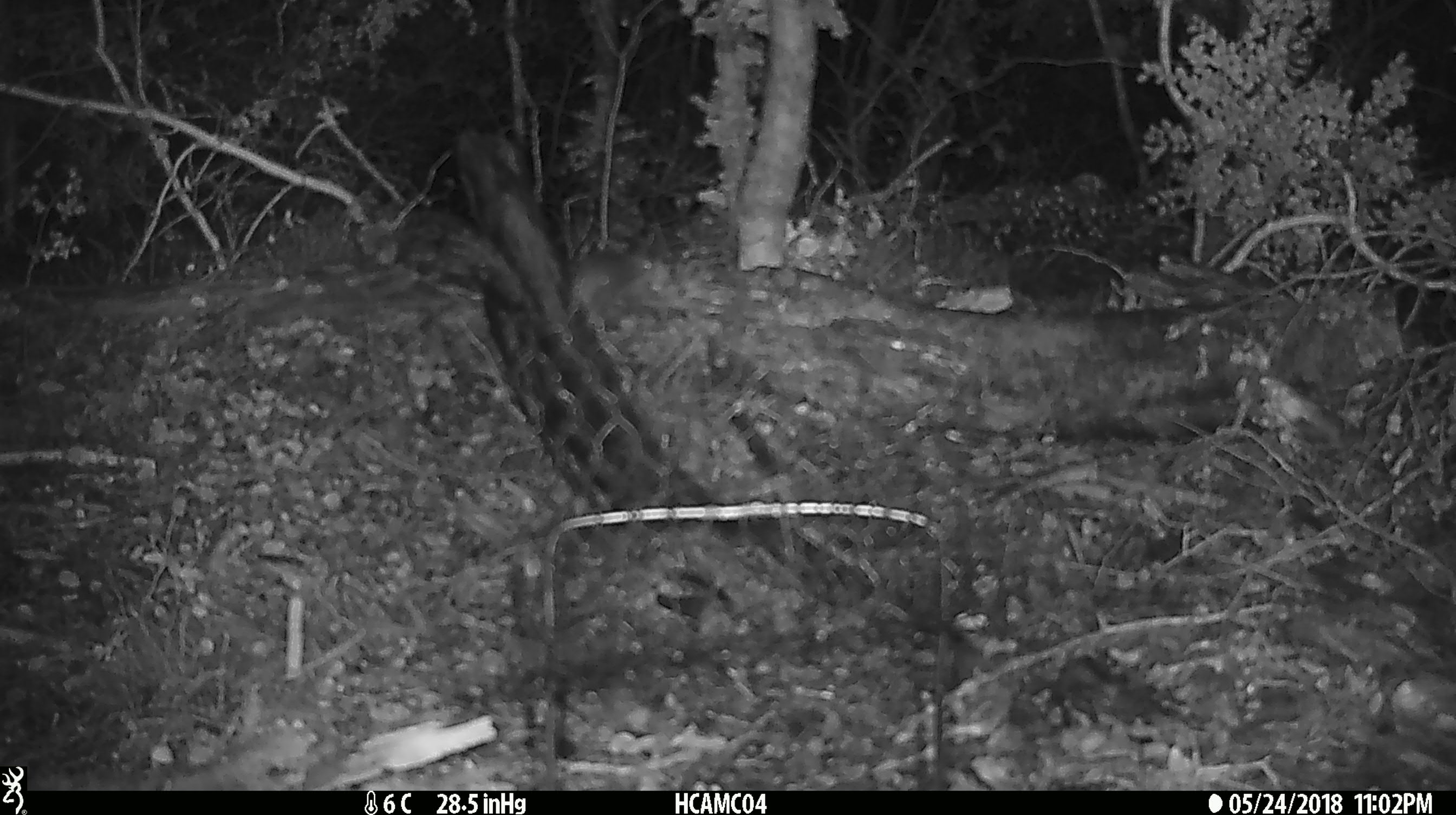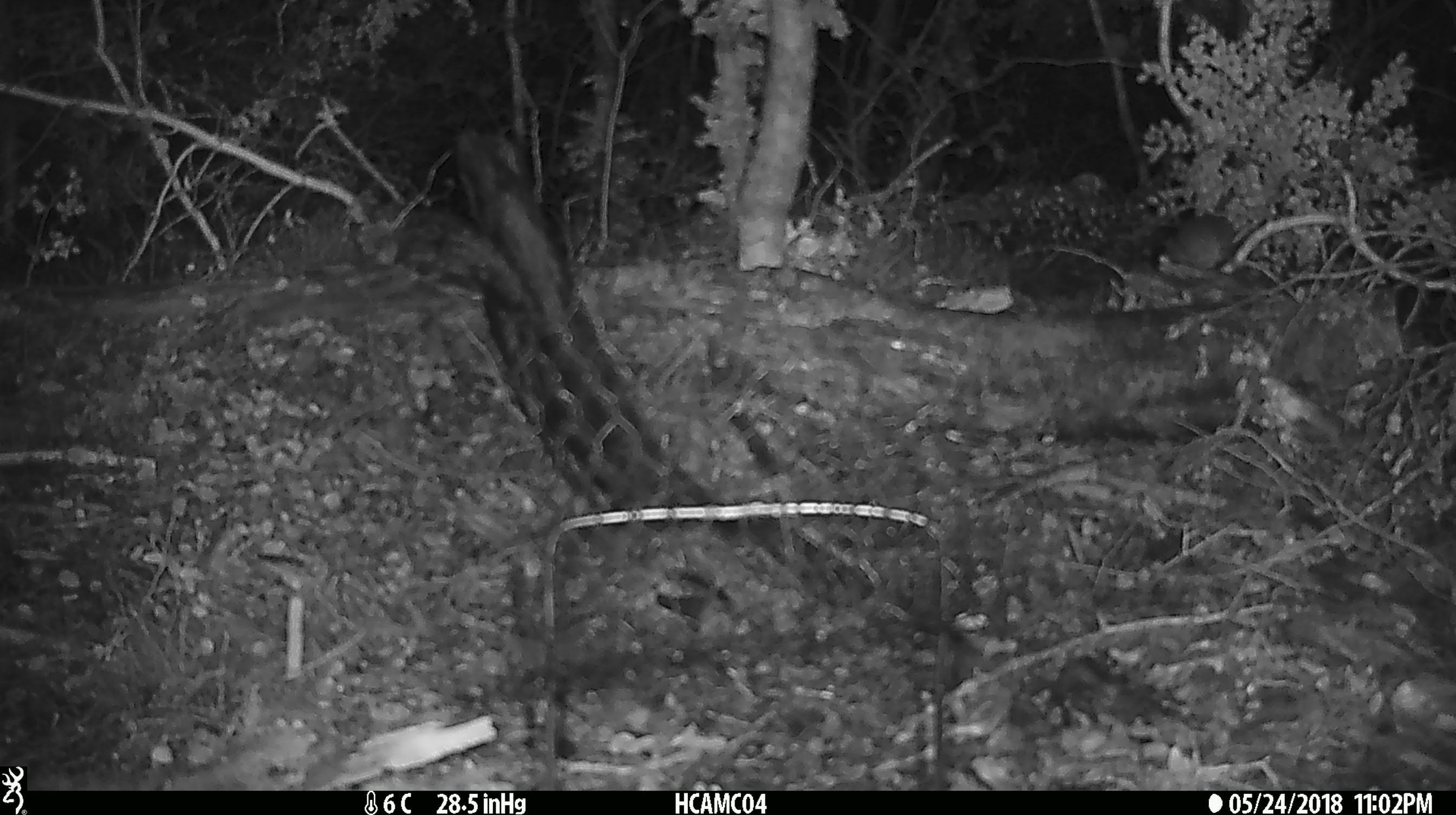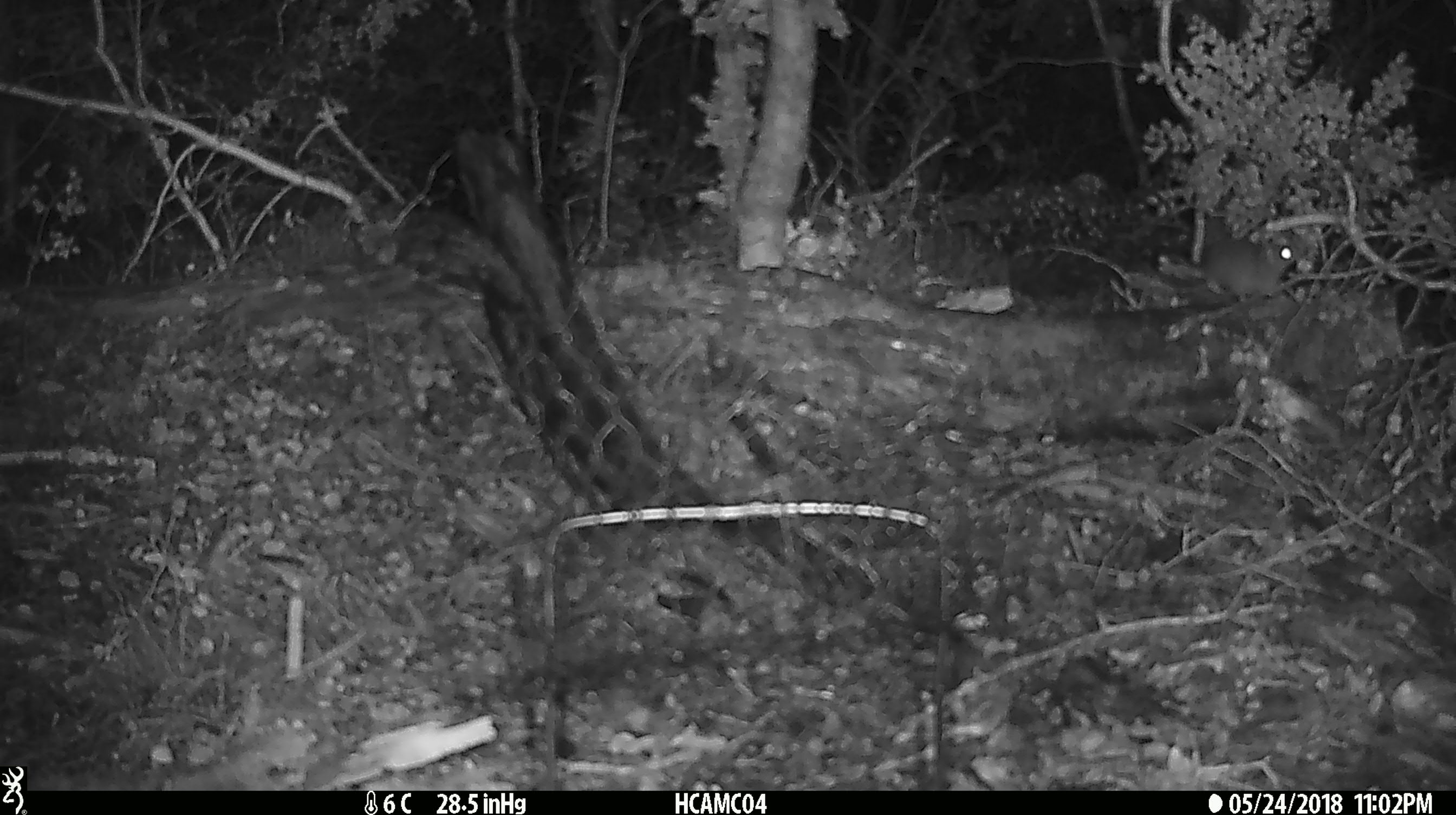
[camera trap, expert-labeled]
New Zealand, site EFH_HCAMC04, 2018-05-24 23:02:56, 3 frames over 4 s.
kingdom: Animalia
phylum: Chordata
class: Mammalia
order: Rodentia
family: Muridae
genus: Mus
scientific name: Mus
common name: mouse